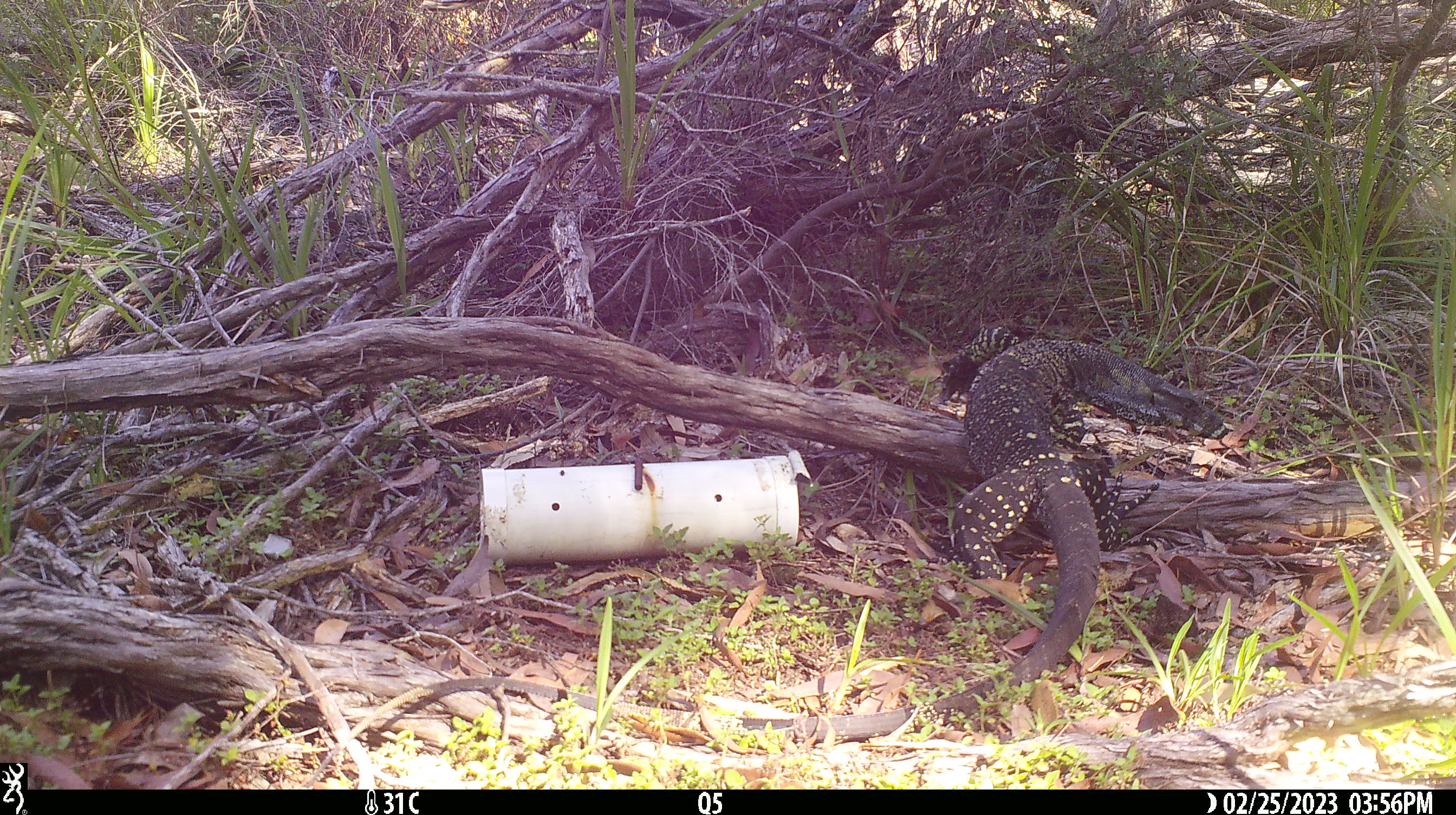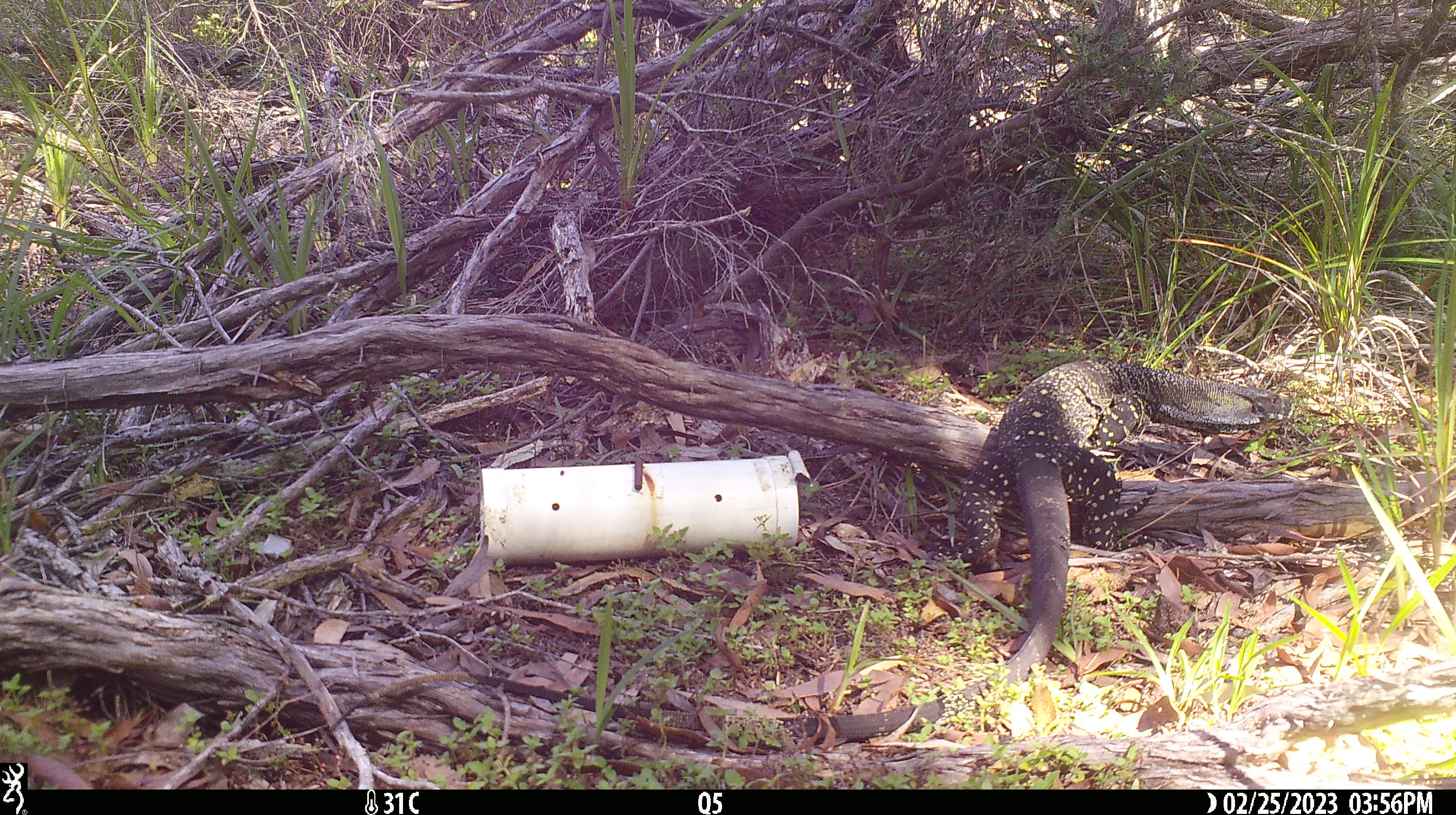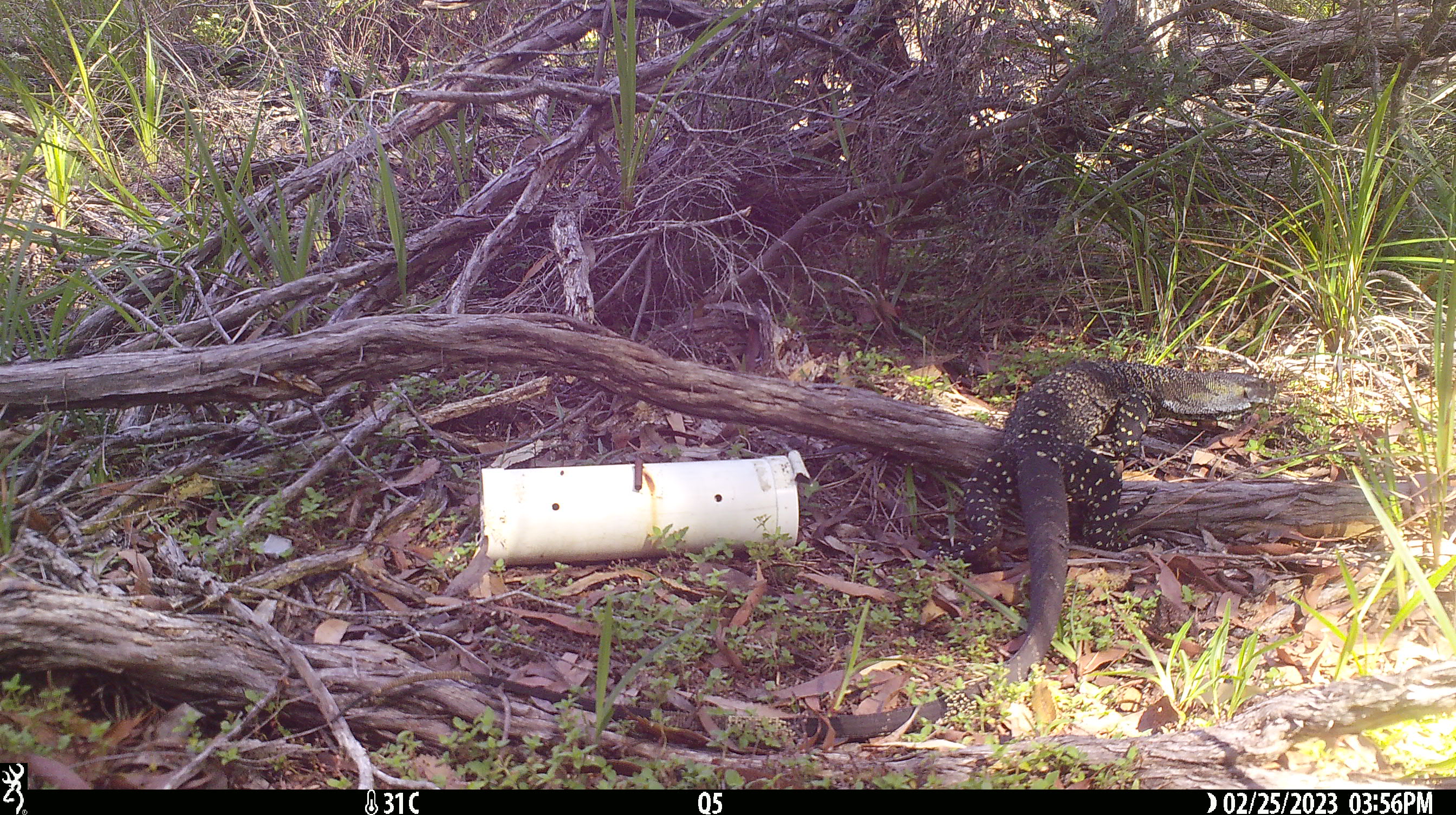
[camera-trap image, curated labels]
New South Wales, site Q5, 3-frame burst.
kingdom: Animalia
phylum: Chordata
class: Reptilia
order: Squamata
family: Varanidae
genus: Varanus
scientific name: Varanus varius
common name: lace monitor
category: goanna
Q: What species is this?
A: Goanna (lace monitor) (Varanus varius).